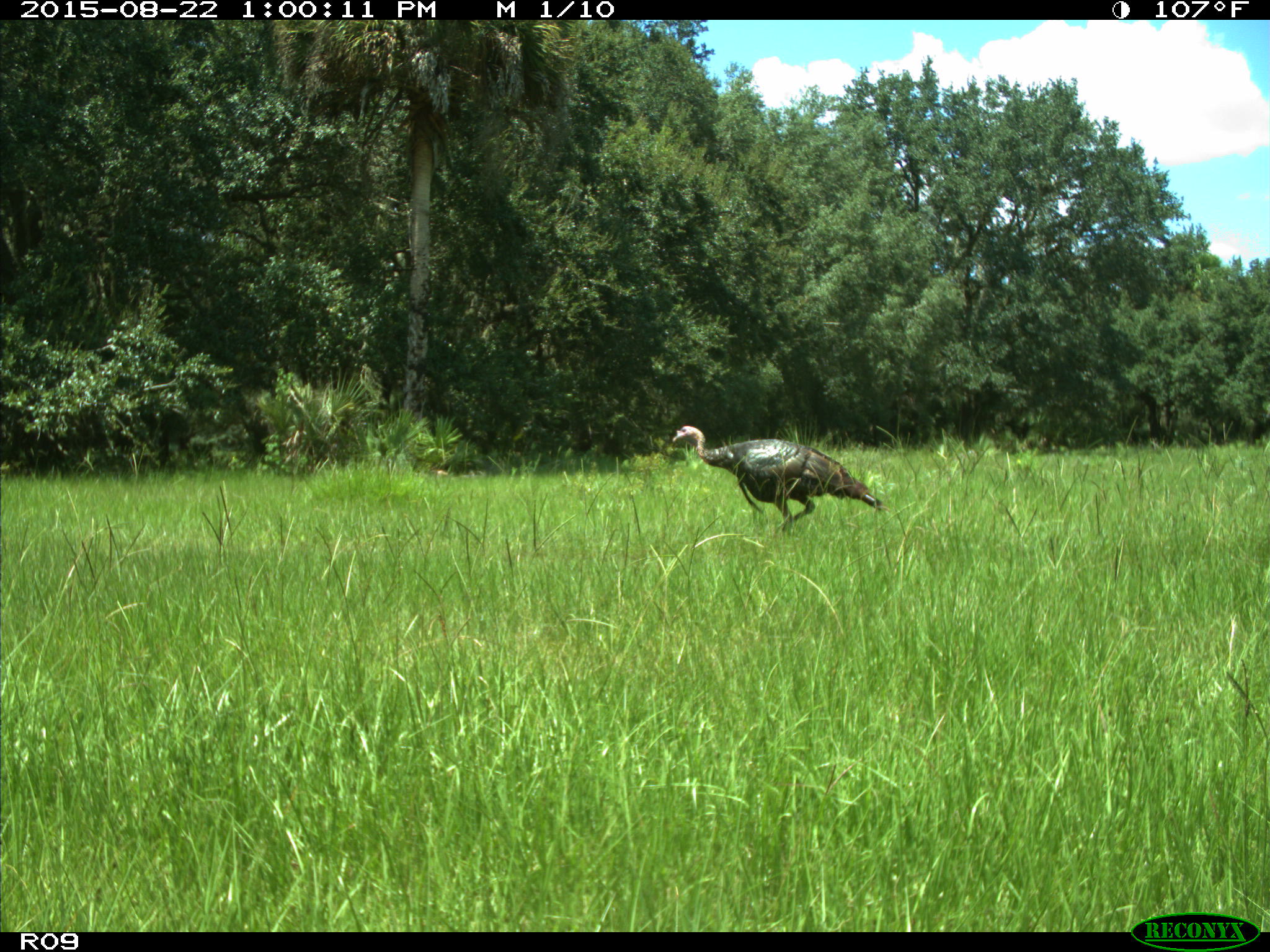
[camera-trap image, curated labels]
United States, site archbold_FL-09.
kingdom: Animalia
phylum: Chordata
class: Aves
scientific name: Aves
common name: birds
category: unidentified bird